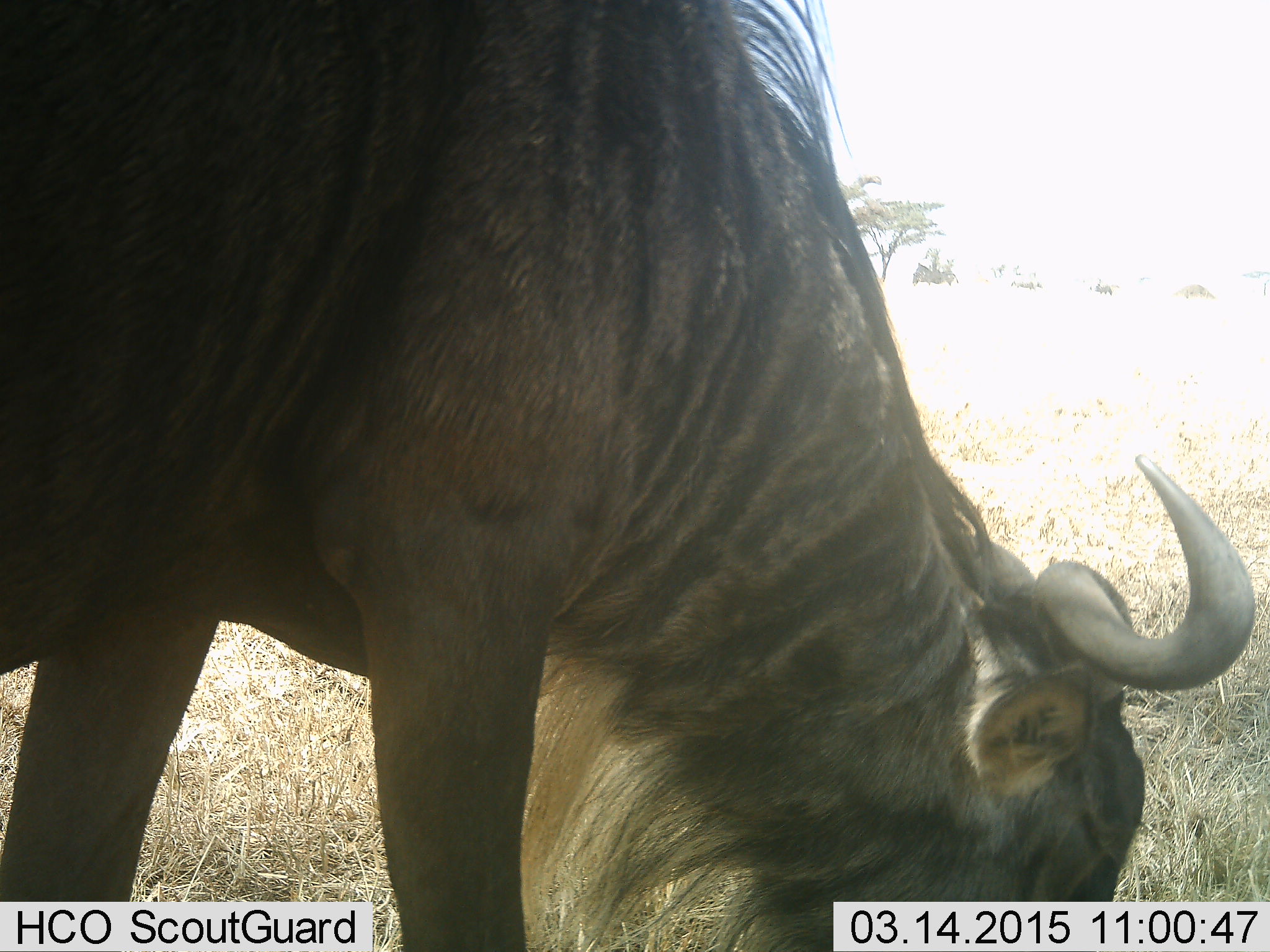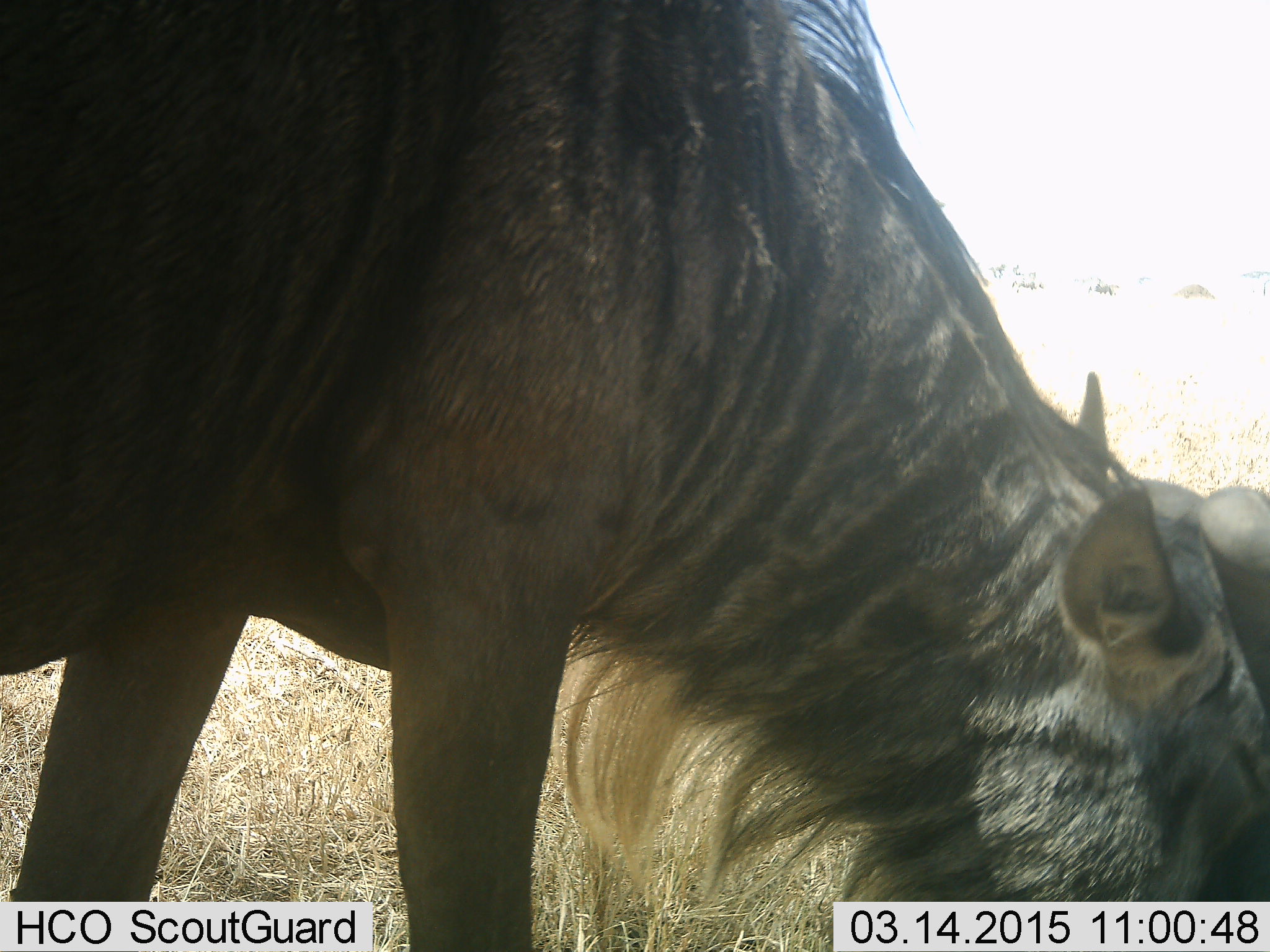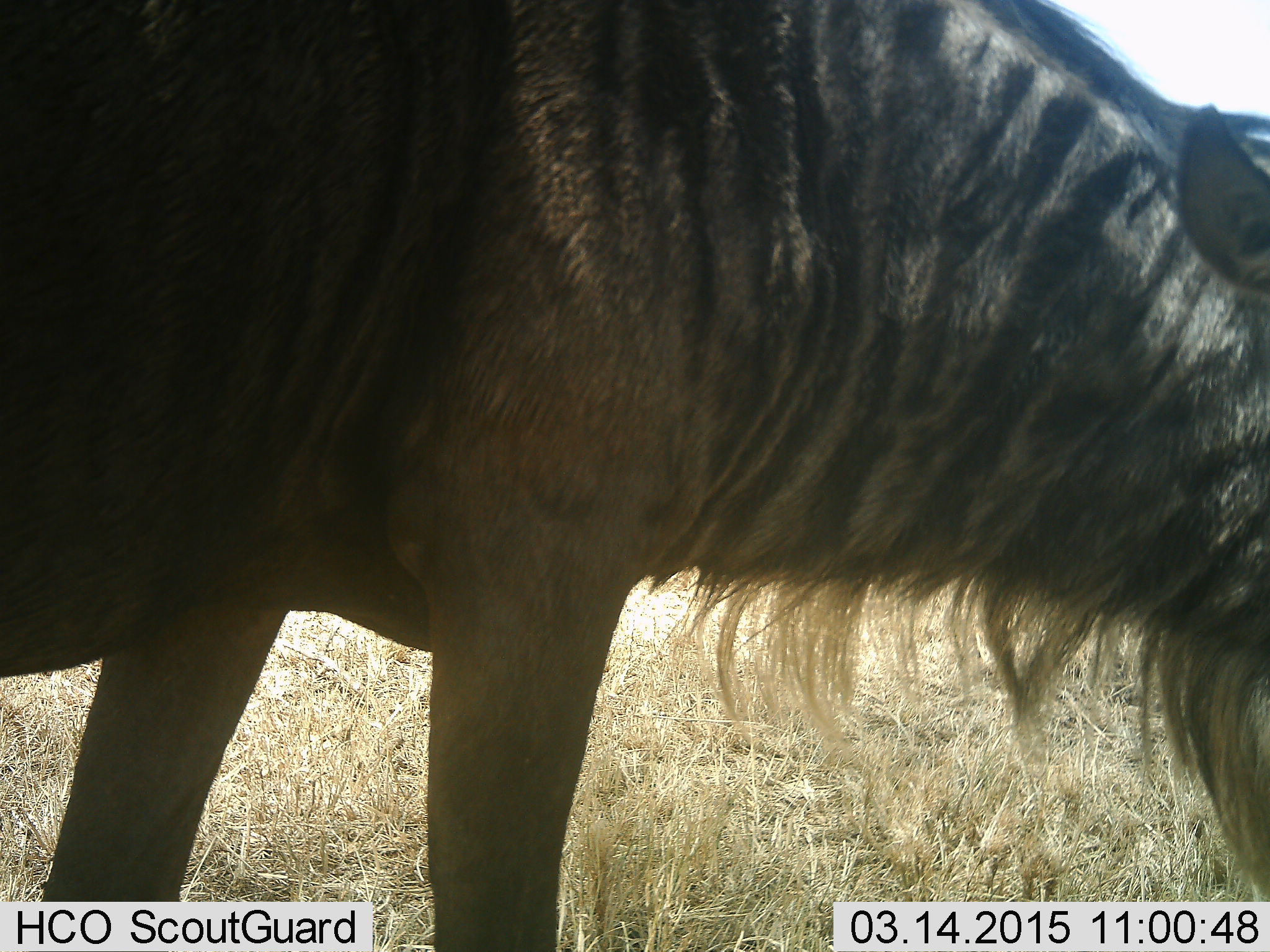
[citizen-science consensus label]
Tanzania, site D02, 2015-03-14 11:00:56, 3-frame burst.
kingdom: Animalia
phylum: Chordata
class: Mammalia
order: Artiodactyla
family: Bovidae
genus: Connochaetes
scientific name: Connochaetes taurinus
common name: blue wildebeest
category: wildebeest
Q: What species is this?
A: Wildebeest (blue wildebeest) (Connochaetes taurinus).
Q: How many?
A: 1.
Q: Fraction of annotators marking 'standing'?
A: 40%.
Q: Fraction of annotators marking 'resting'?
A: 0%.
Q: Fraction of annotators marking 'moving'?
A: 0%.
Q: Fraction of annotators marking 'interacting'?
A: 0%.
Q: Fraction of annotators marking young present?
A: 0%.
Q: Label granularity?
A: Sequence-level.